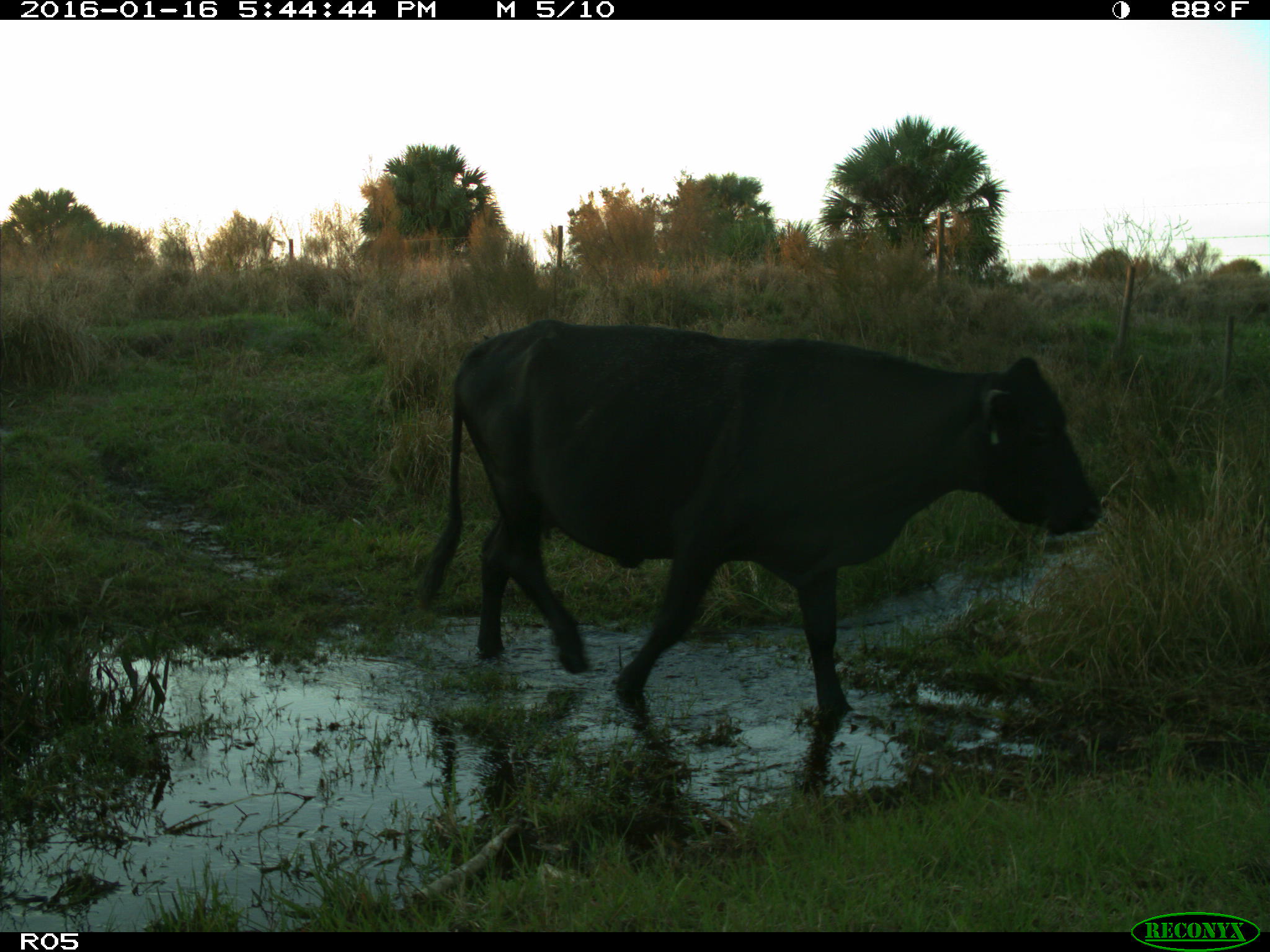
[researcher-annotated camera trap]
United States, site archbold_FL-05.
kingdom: Animalia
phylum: Chordata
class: Mammalia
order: Artiodactyla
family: Bovidae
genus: Bos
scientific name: Bos taurus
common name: domestic cow